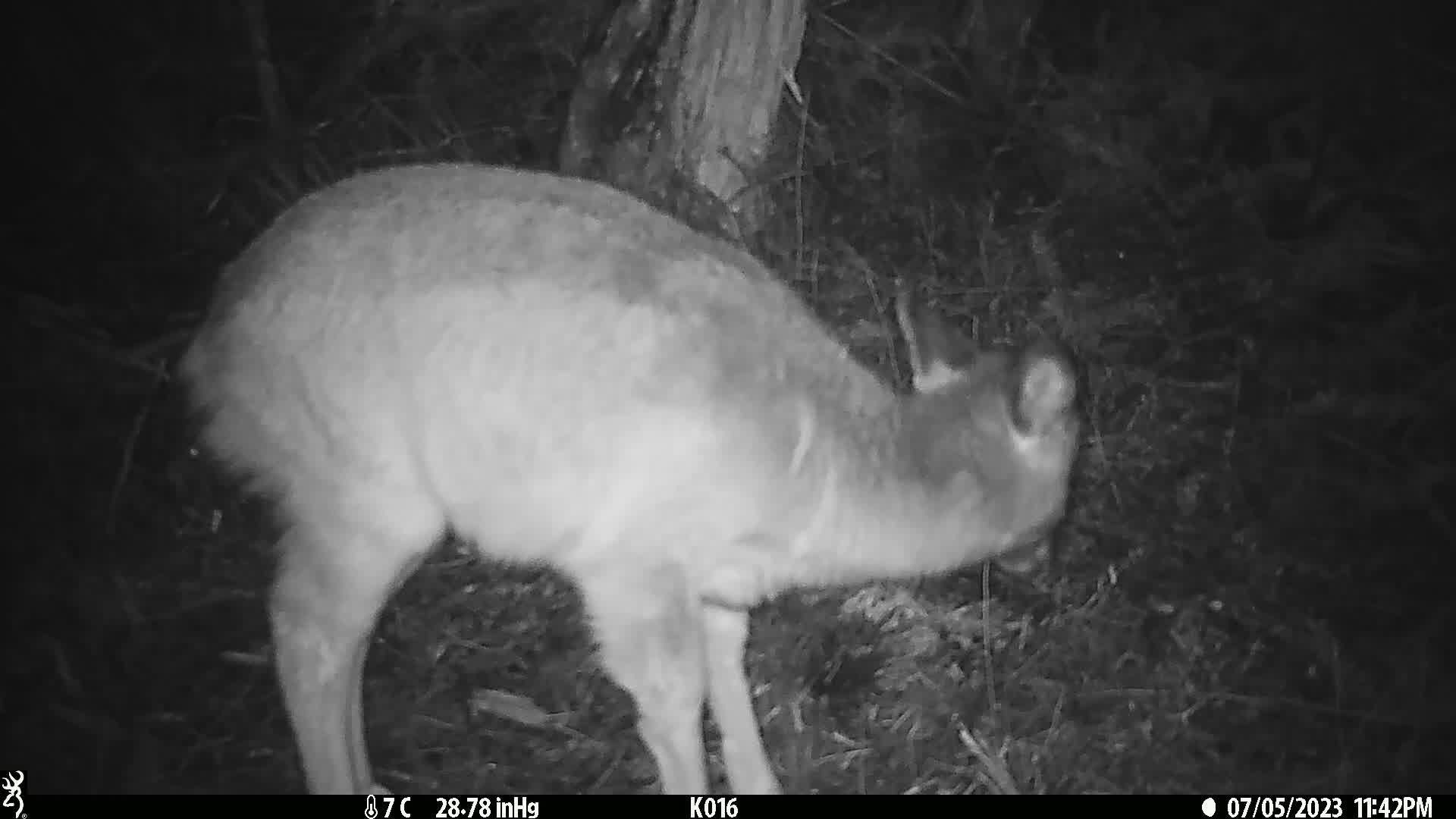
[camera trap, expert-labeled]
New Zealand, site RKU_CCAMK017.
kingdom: Animalia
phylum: Chordata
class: Mammalia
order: Artiodactyla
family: Cervidae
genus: Odocoileus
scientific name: Odocoileus virginianus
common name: white-tailed deer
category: white tailed deer